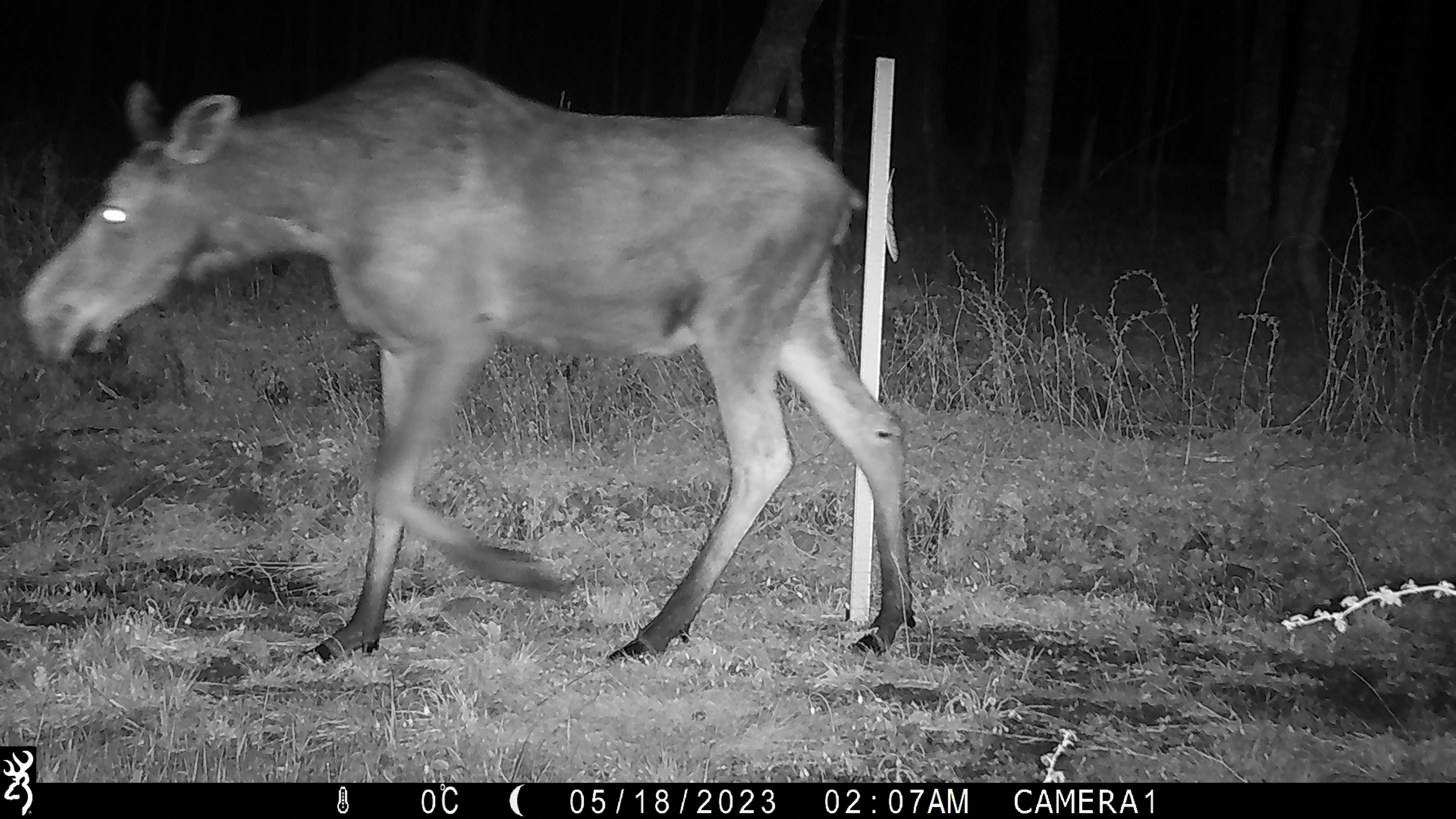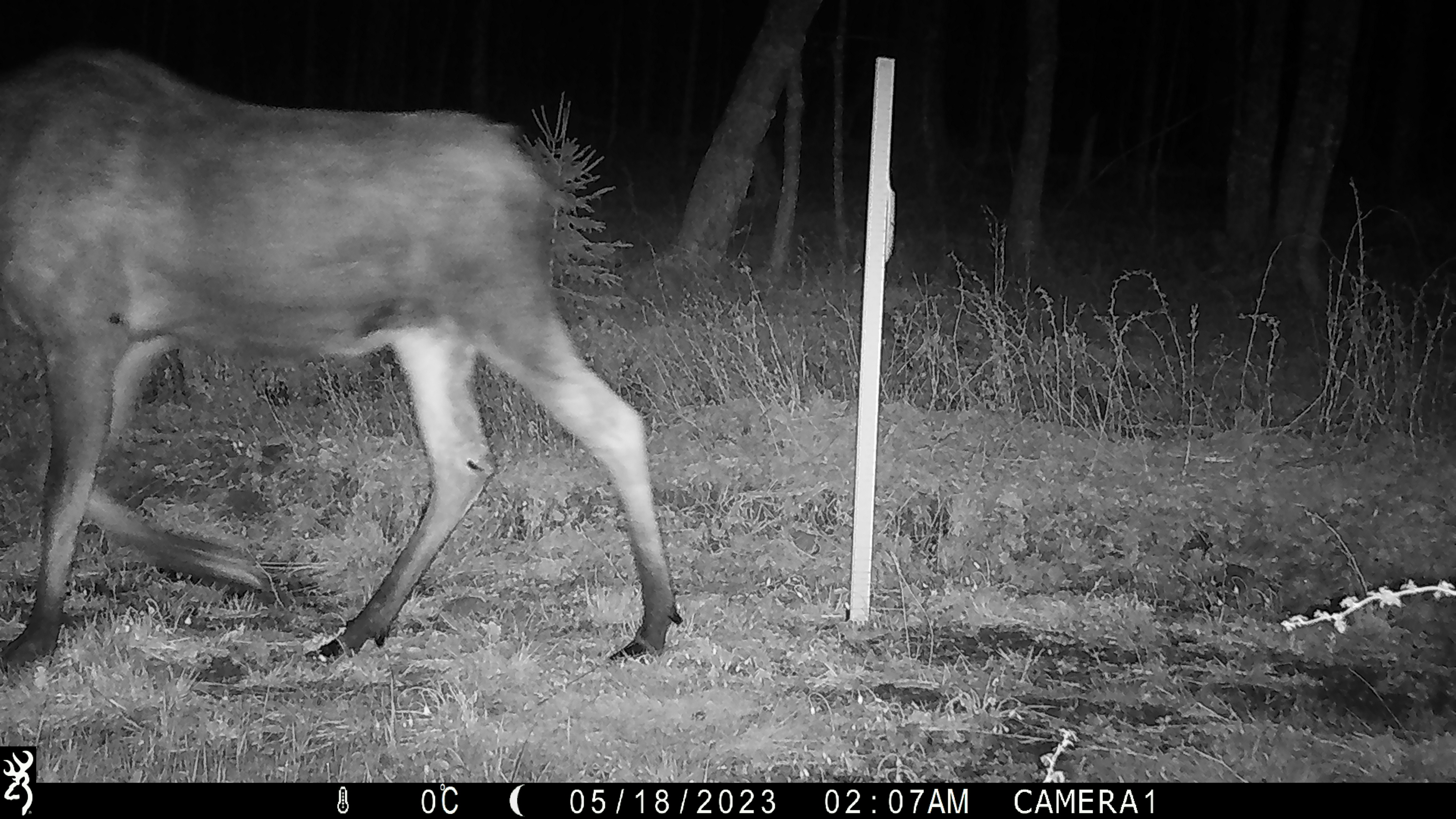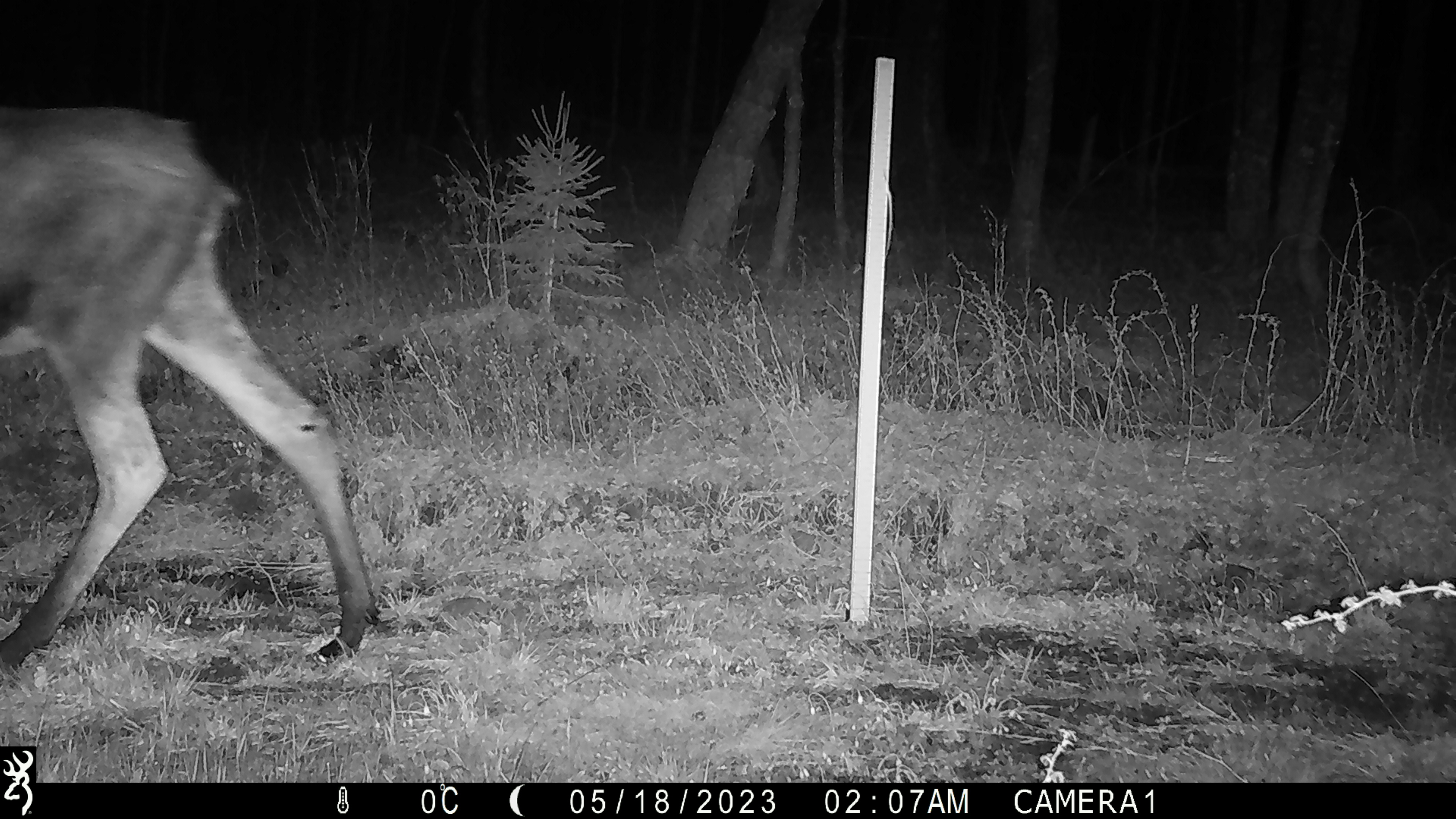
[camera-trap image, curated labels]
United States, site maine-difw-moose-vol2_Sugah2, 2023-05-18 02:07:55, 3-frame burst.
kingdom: Animalia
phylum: Chordata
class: Mammalia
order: Artiodactyla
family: Cervidae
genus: Alces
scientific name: Alces alces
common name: moose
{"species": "moose (Alces alces)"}